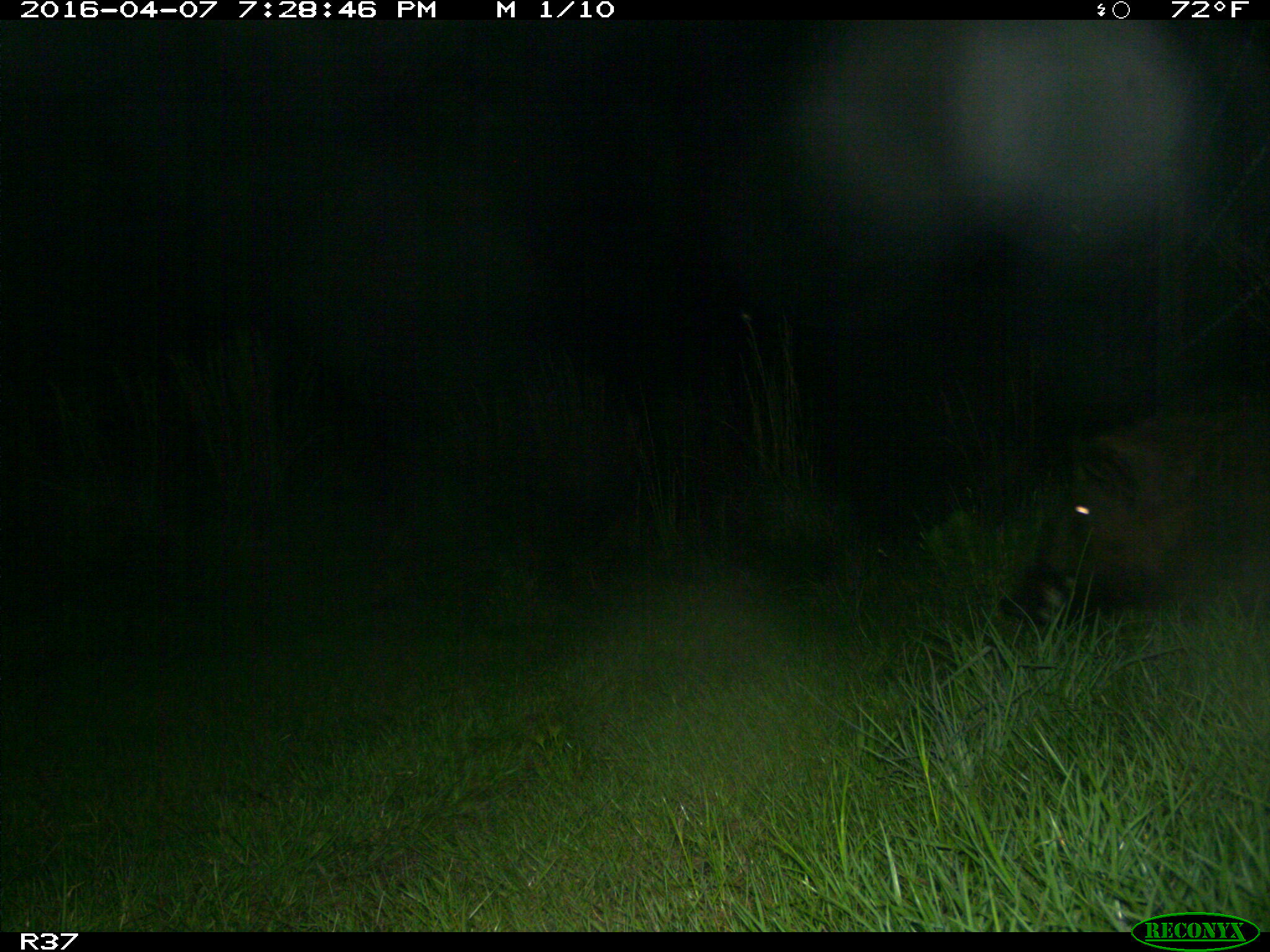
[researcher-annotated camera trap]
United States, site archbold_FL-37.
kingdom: Animalia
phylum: Chordata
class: Mammalia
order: Artiodactyla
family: Suidae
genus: Sus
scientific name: Sus scrofa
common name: wild boar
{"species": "Sus scrofa (wild boar)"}